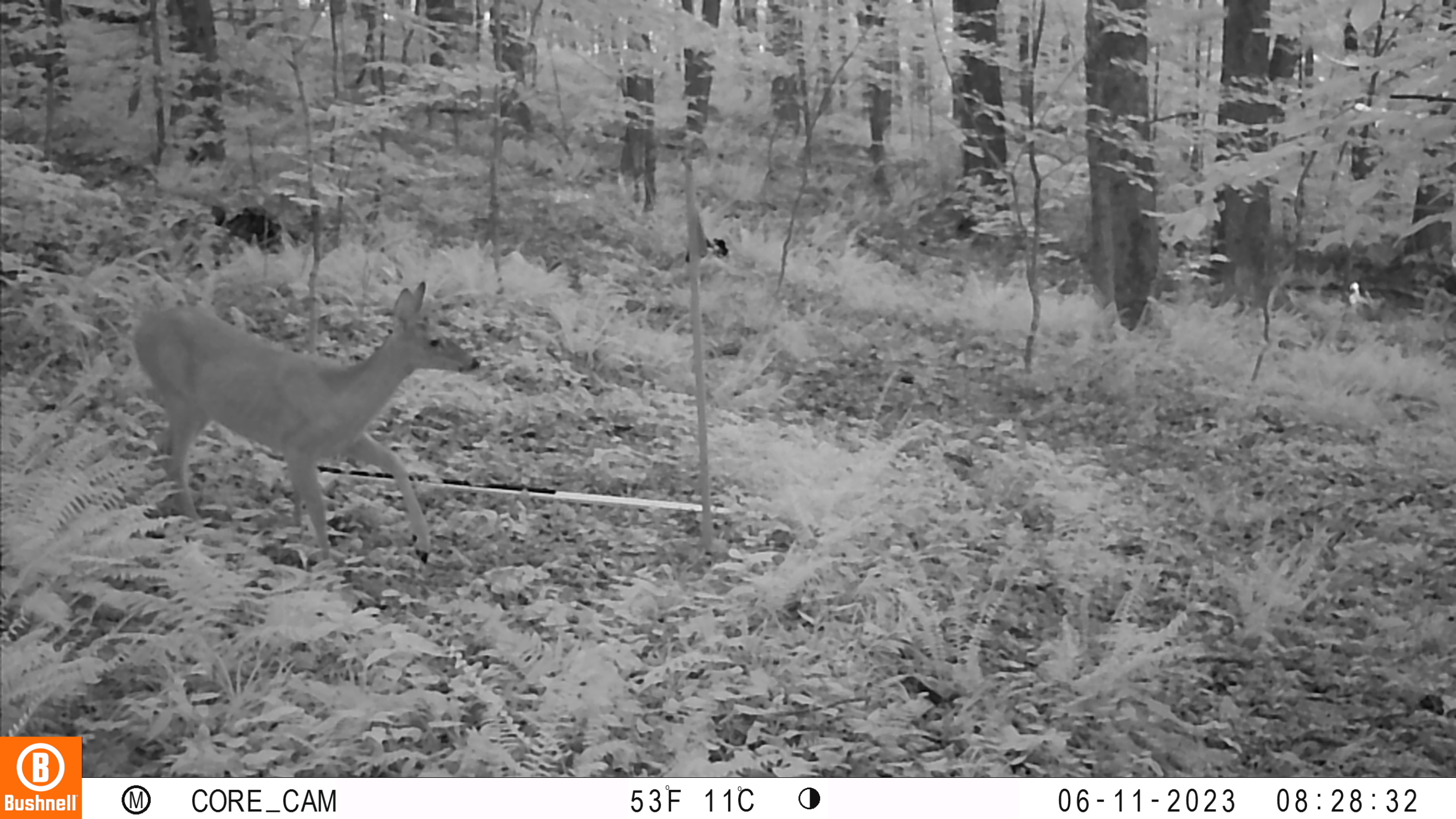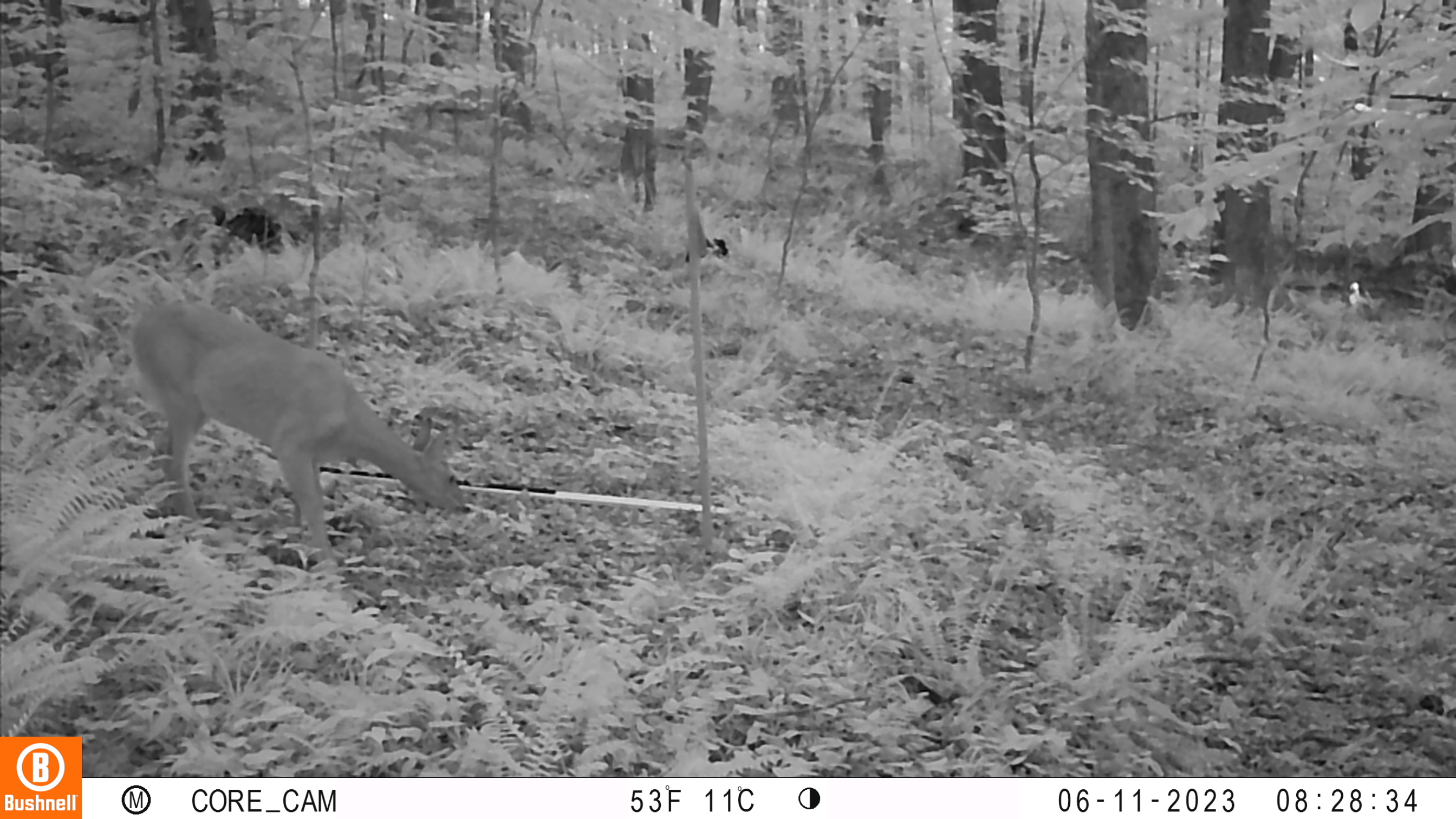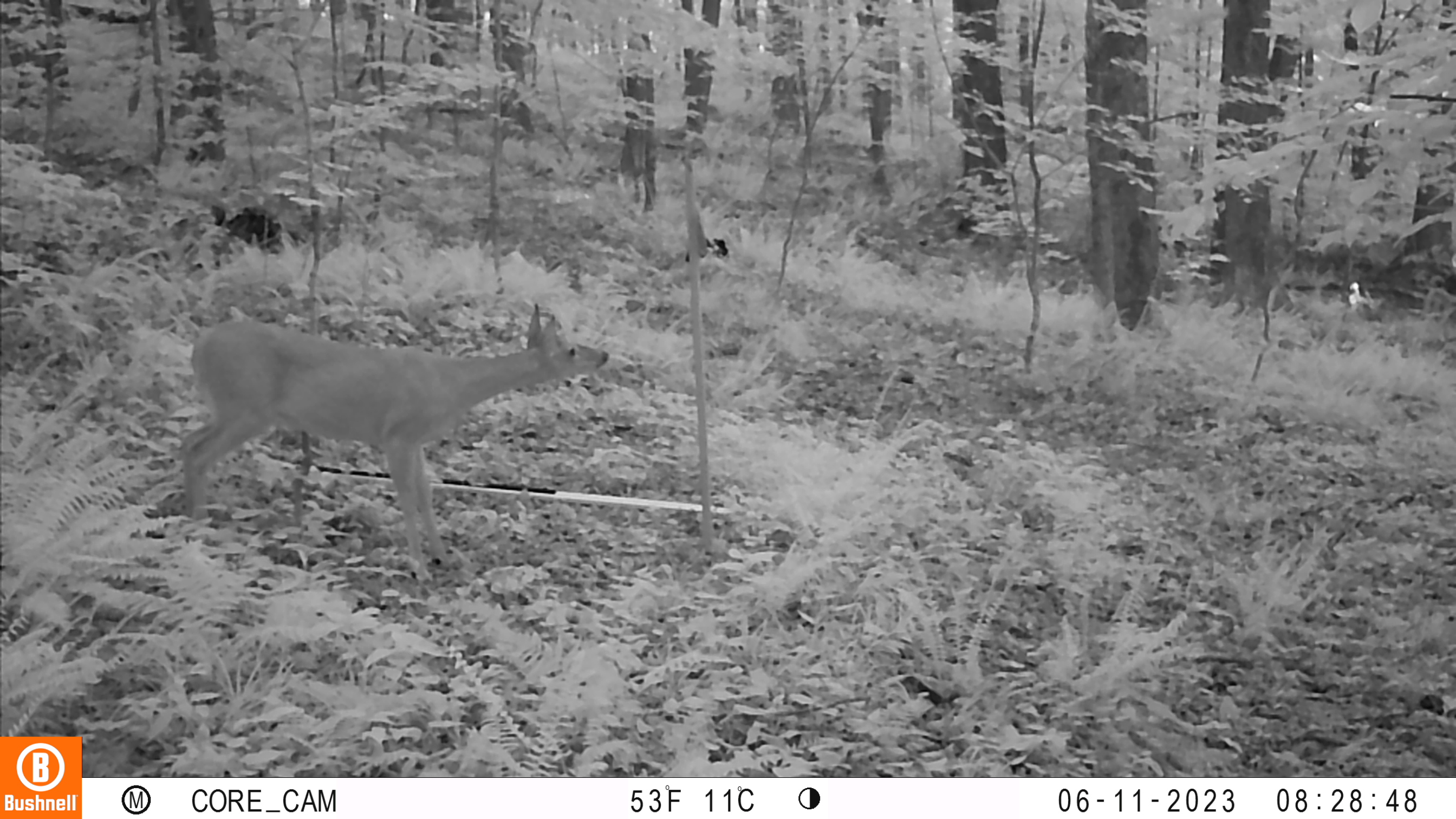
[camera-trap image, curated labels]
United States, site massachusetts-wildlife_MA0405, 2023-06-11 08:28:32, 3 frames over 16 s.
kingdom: Animalia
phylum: Chordata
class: Mammalia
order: Artiodactyla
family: Cervidae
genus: Odocoileus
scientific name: Odocoileus virginianus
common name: white-tailed deer